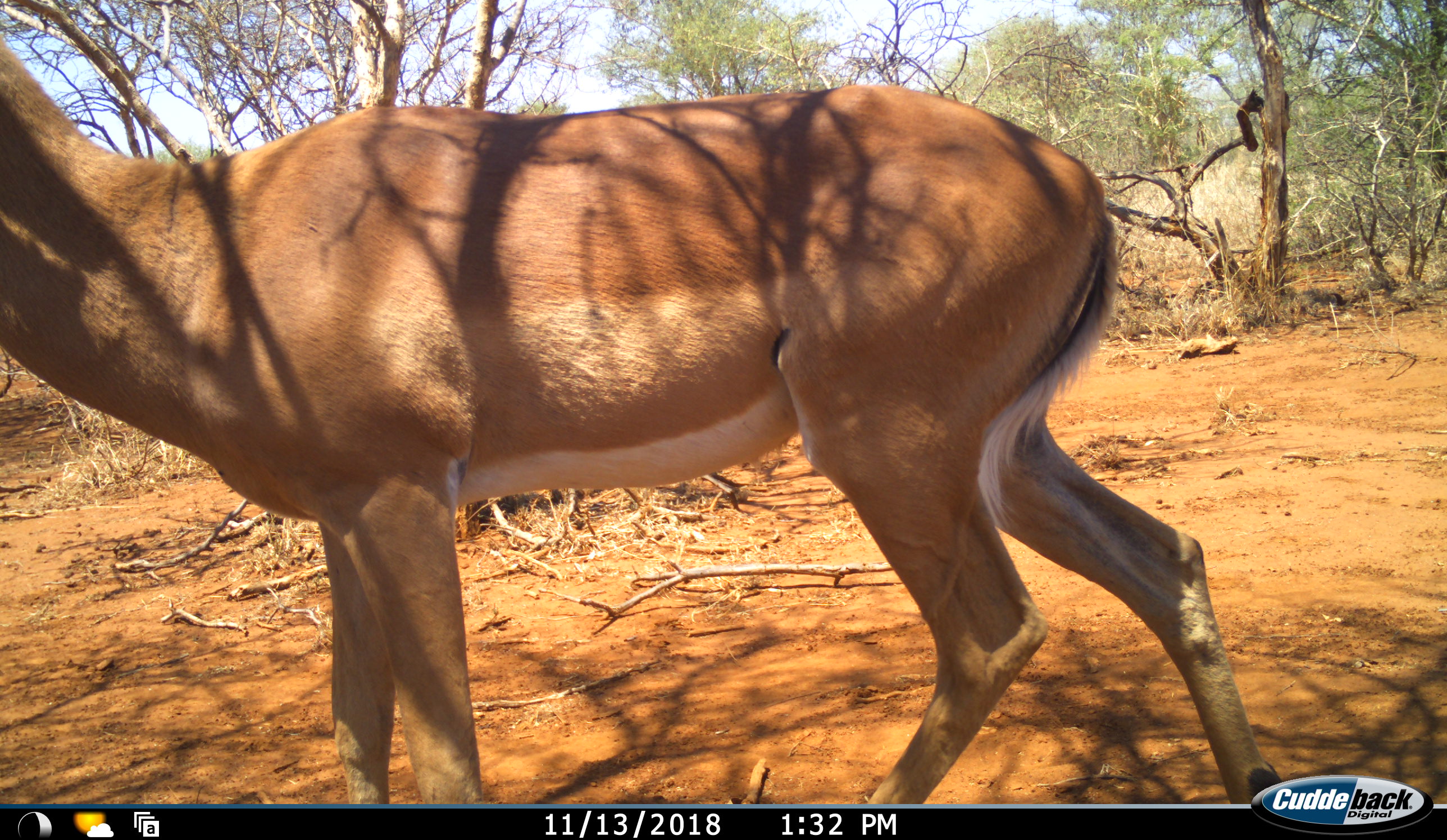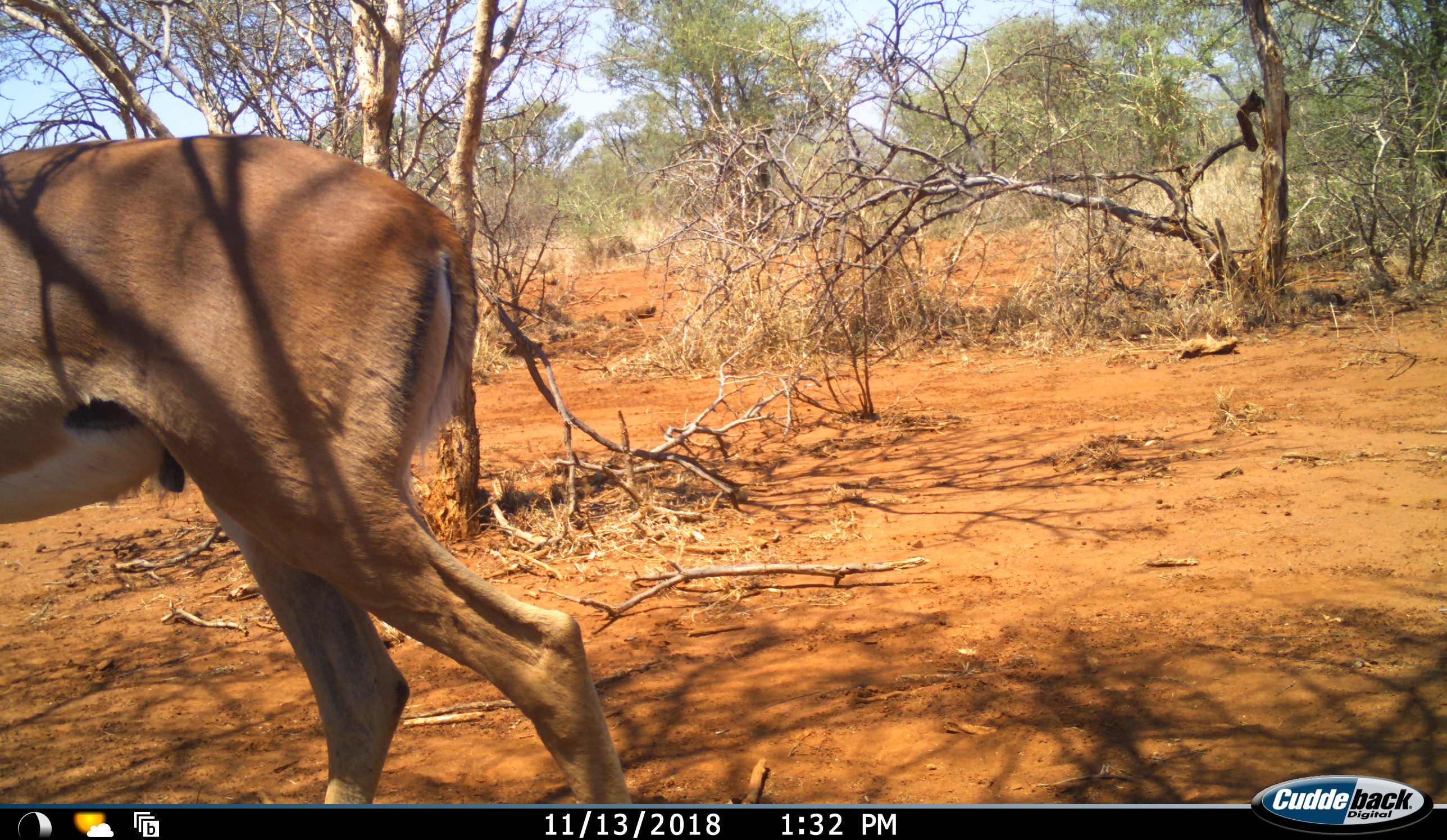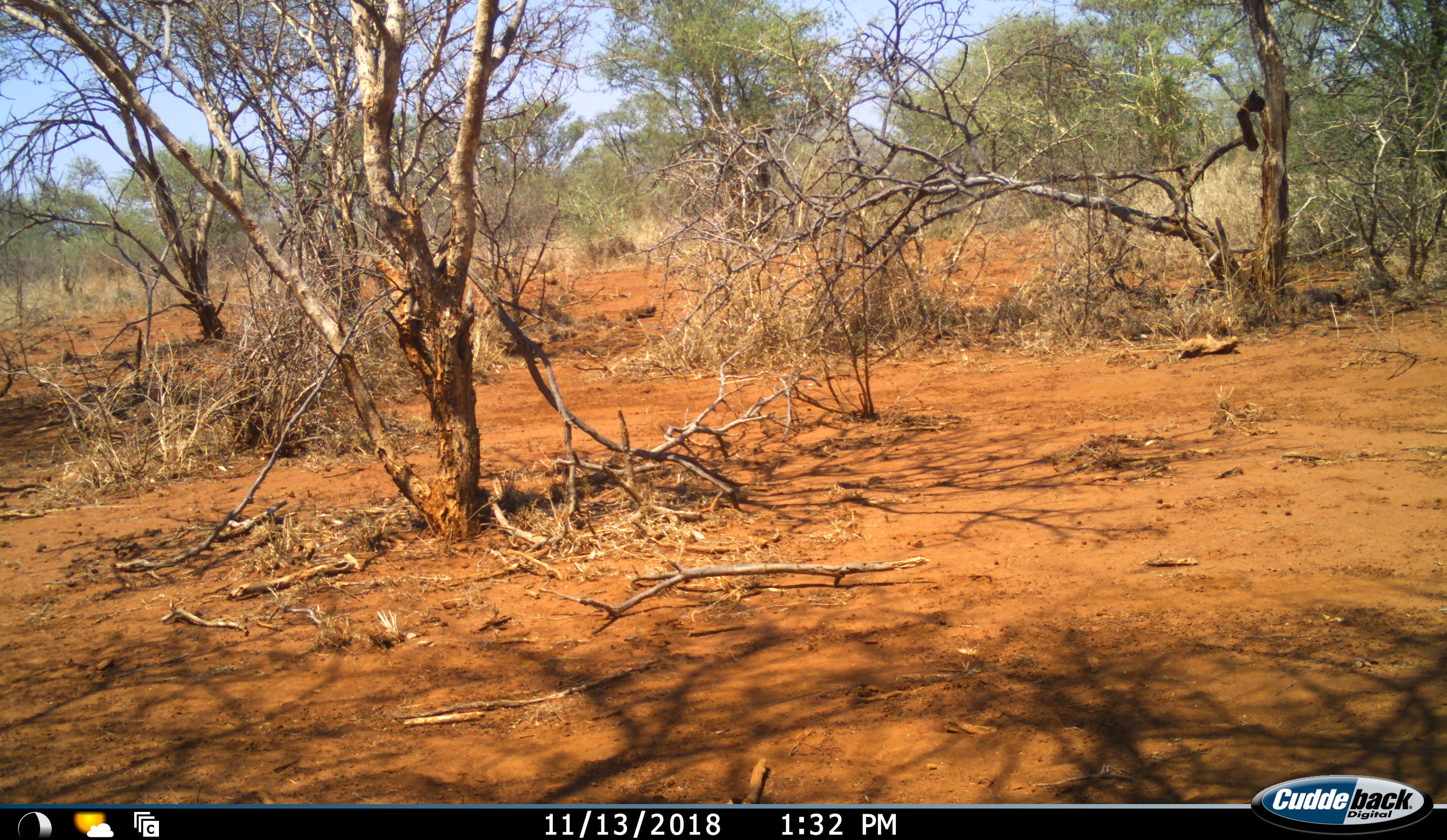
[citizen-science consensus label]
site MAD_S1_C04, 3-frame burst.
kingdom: Animalia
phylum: Chordata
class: Mammalia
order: Artiodactyla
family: Bovidae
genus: Aepyceros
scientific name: Aepyceros melampus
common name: impala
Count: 1.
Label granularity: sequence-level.